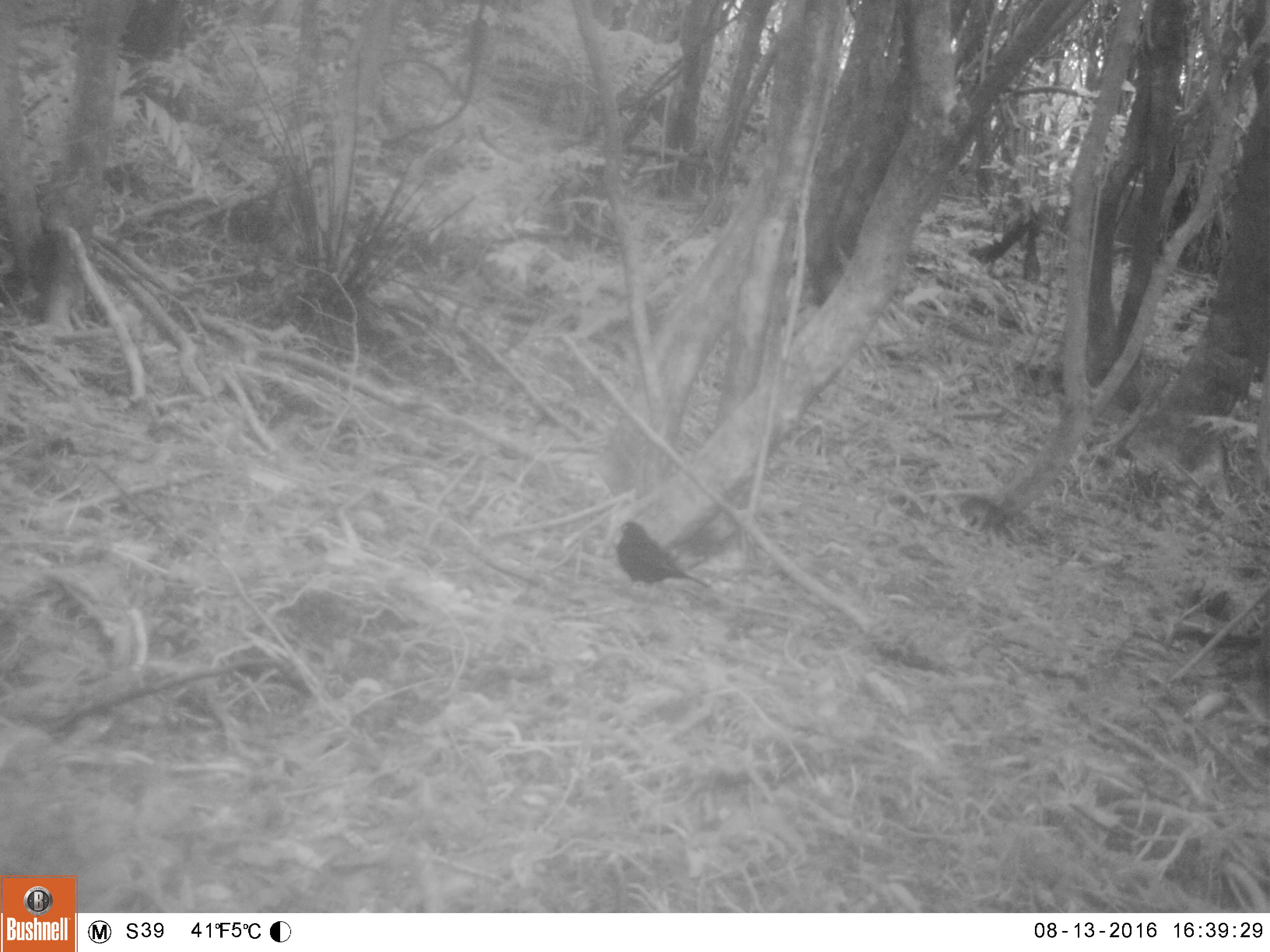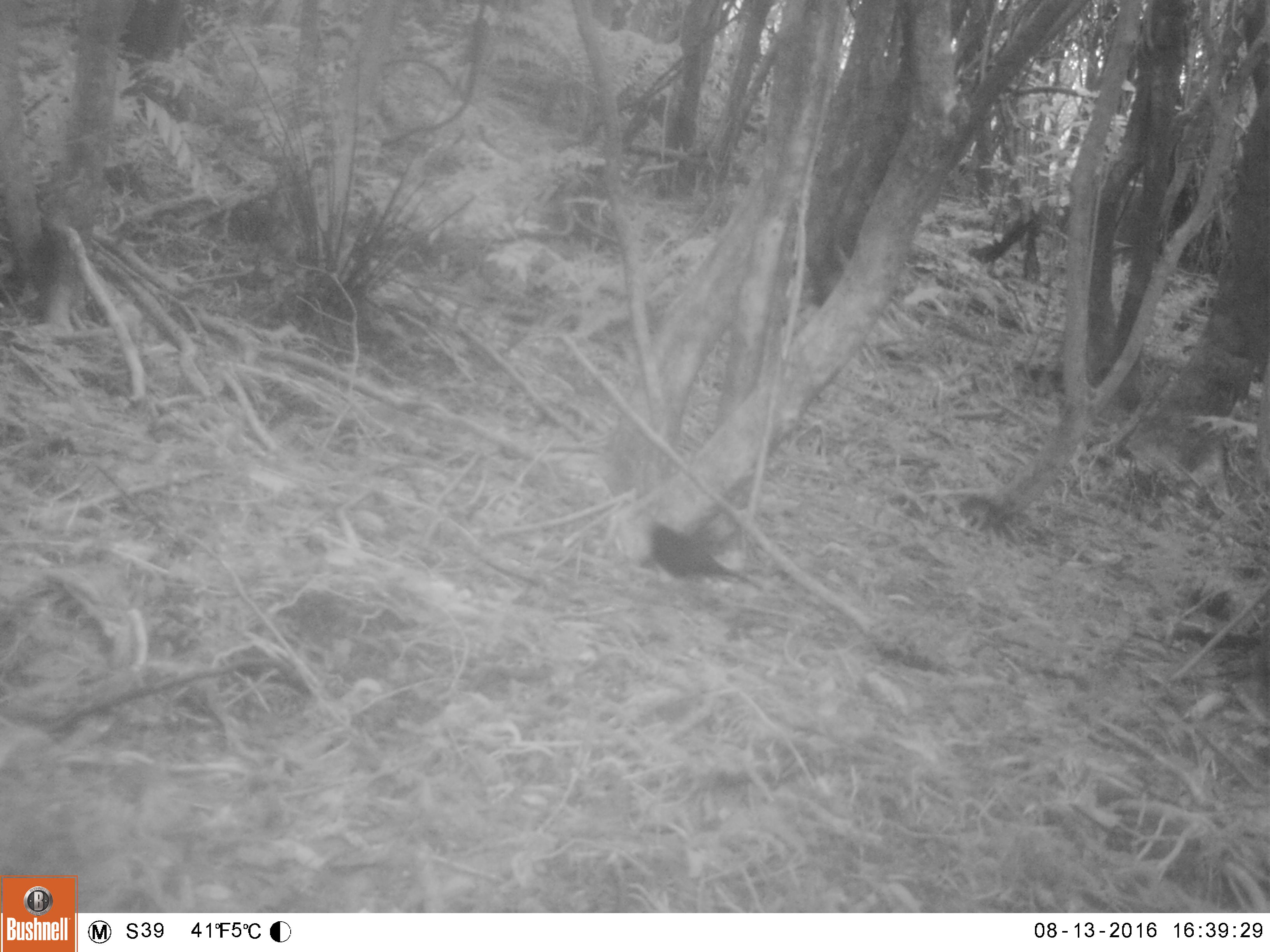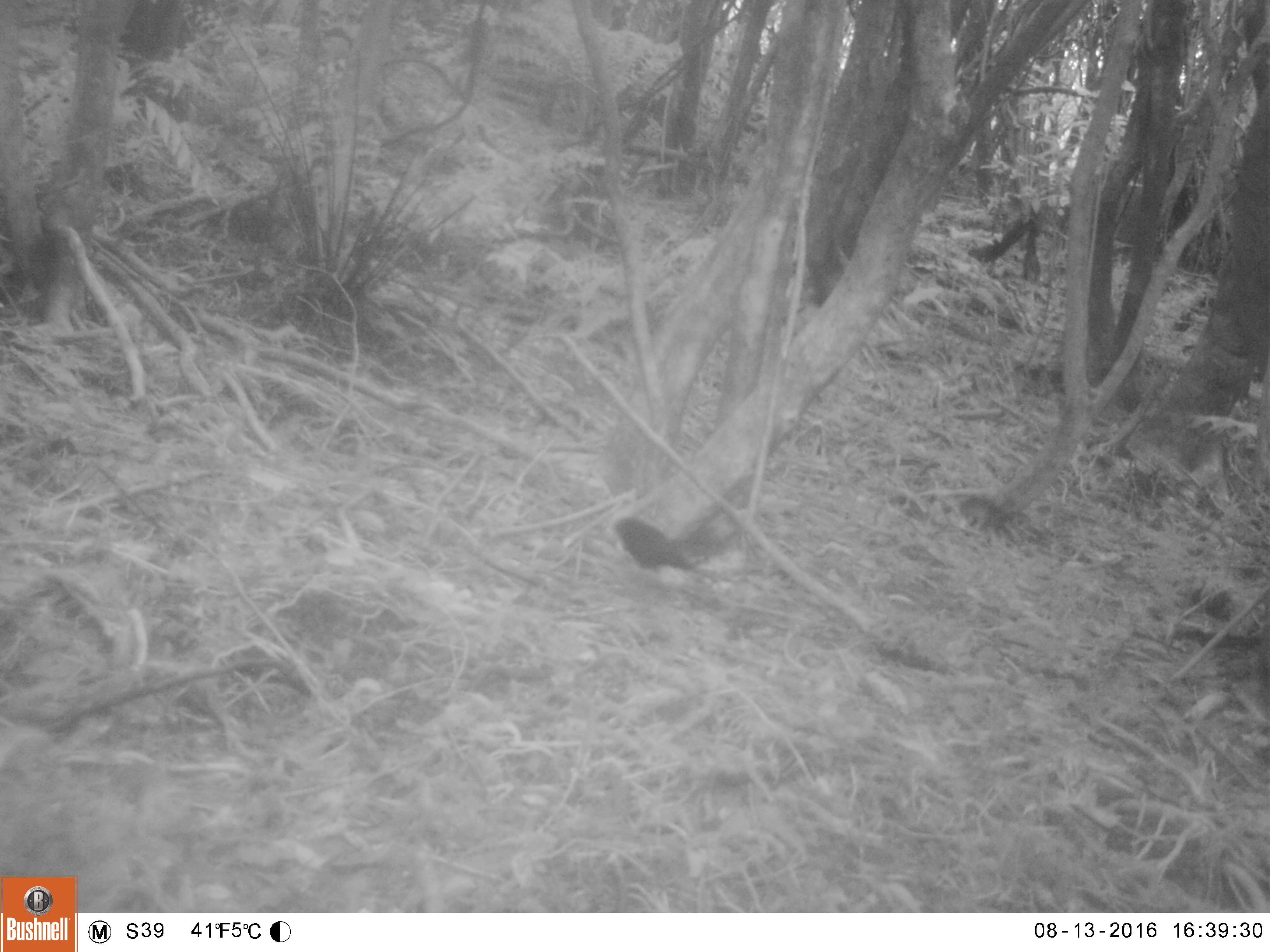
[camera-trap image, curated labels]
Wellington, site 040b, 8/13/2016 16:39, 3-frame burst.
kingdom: Animalia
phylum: Chordata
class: Aves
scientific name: Aves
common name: bird